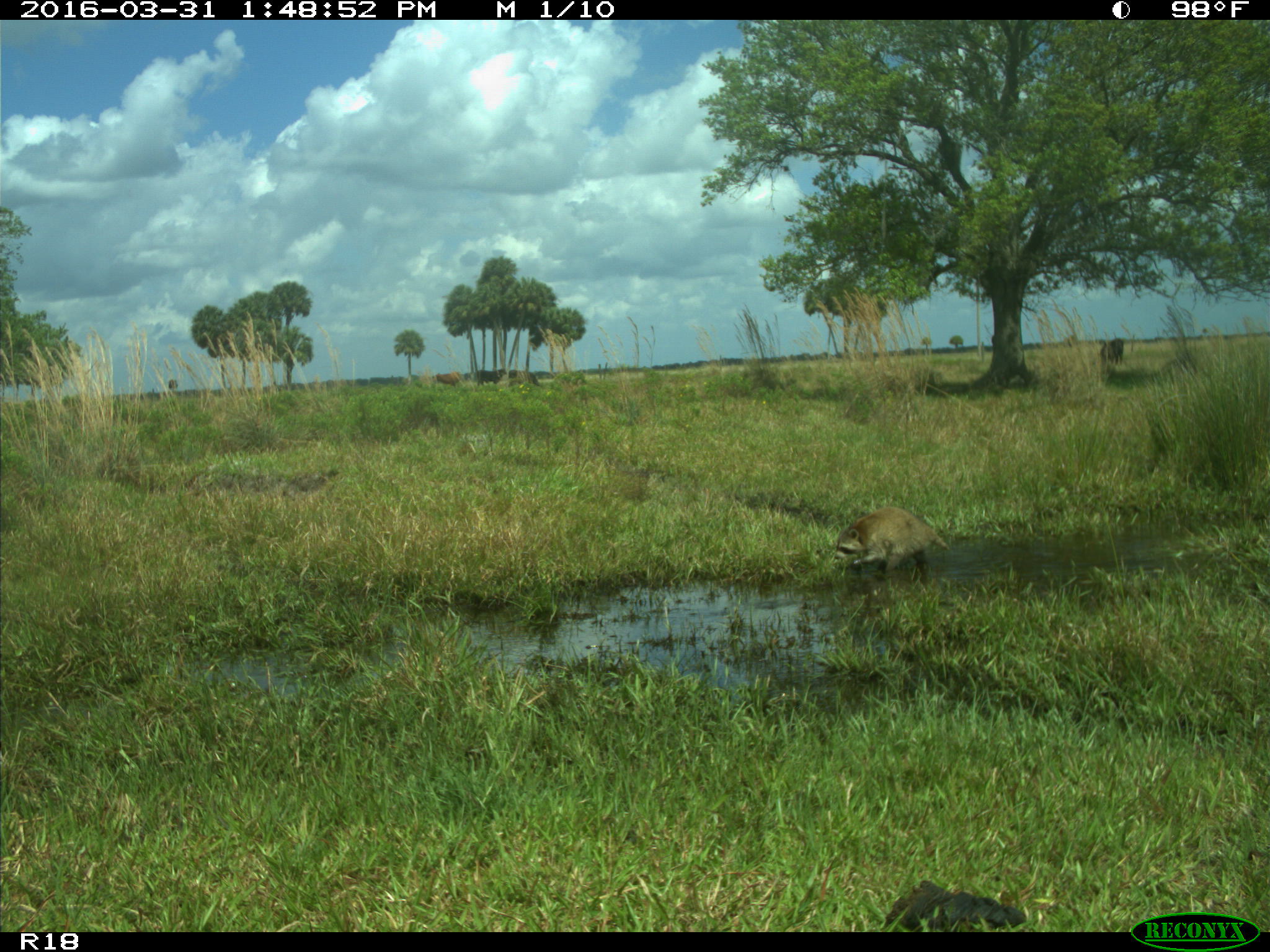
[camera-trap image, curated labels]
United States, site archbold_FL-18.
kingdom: Animalia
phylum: Chordata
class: Mammalia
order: Artiodactyla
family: Bovidae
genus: Bos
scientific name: Bos taurus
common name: domestic cow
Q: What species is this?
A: Bos taurus (domestic cow).